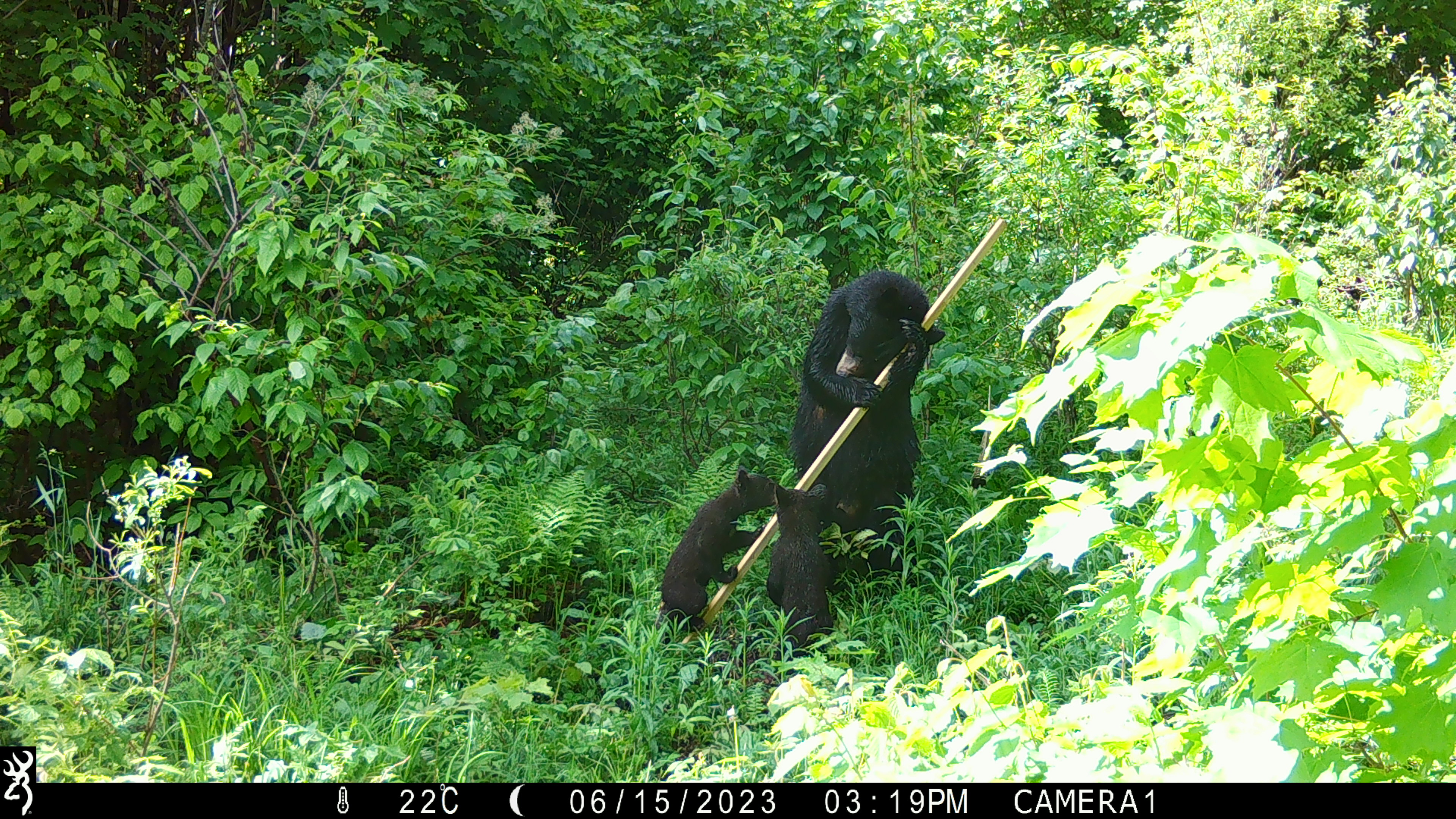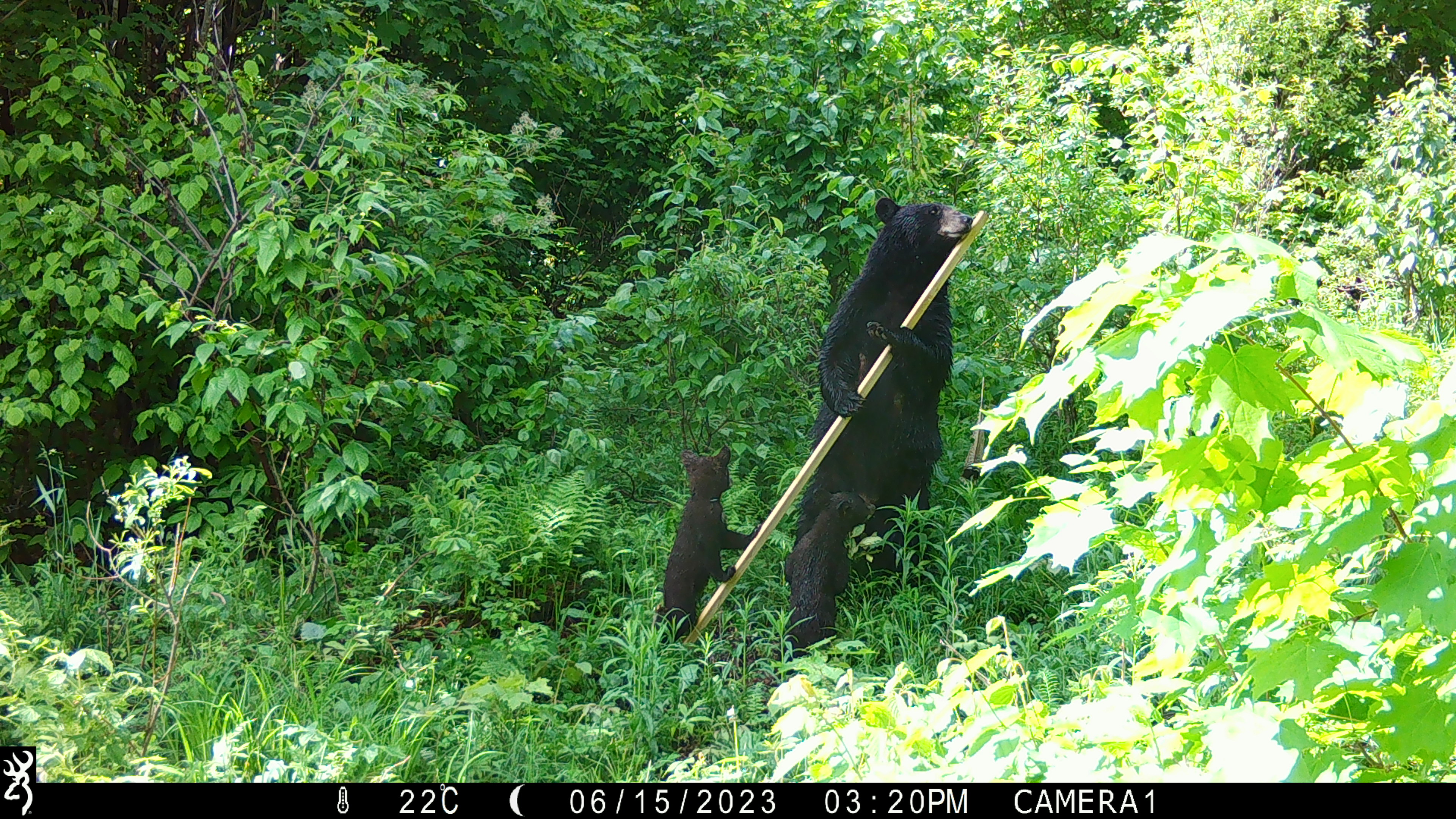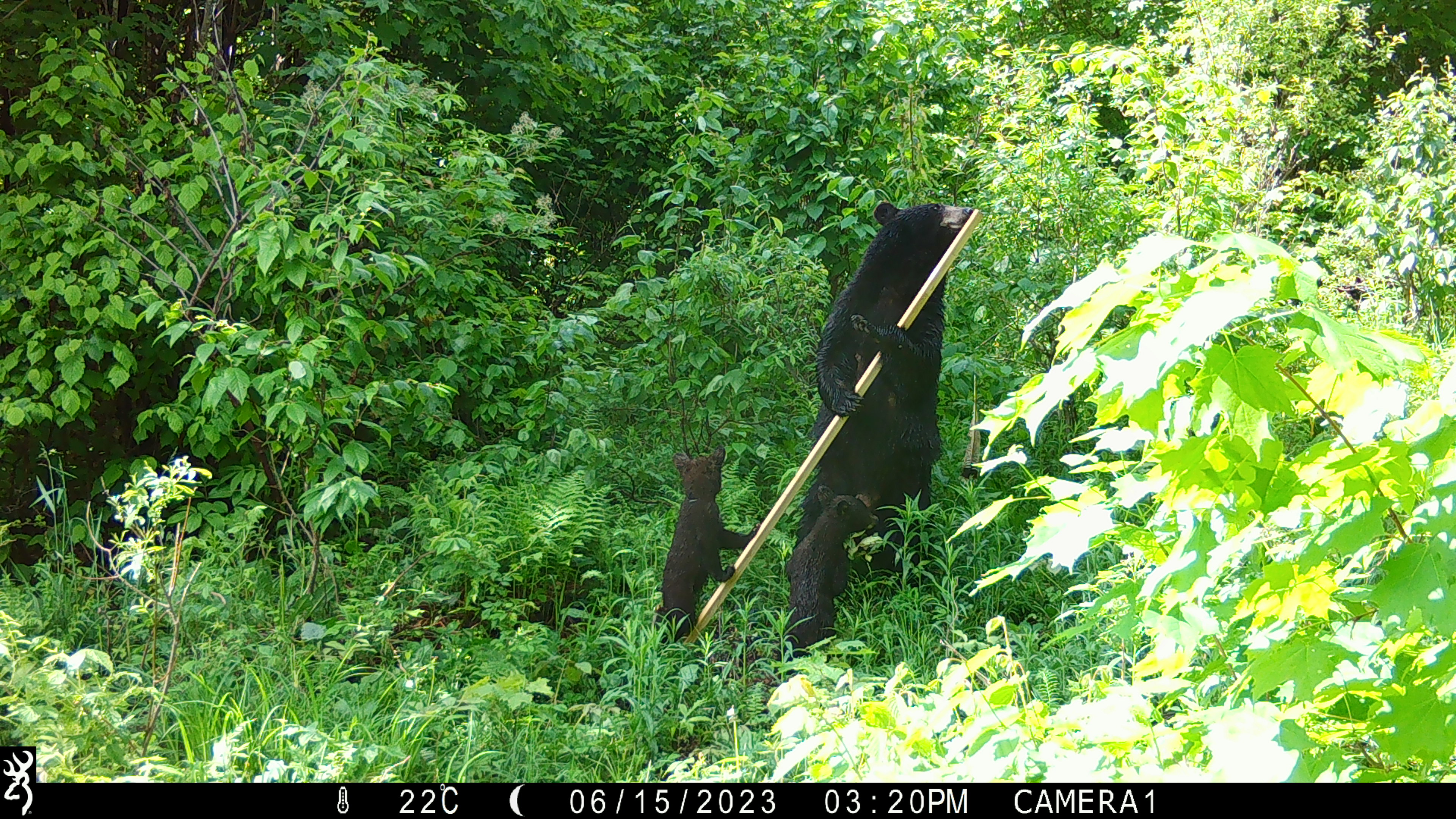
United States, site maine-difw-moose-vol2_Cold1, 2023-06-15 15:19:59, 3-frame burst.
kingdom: Animalia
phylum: Chordata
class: Mammalia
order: Carnivora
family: Ursidae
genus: Ursus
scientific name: Ursus americanus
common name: black bear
Black bear (Ursus americanus).